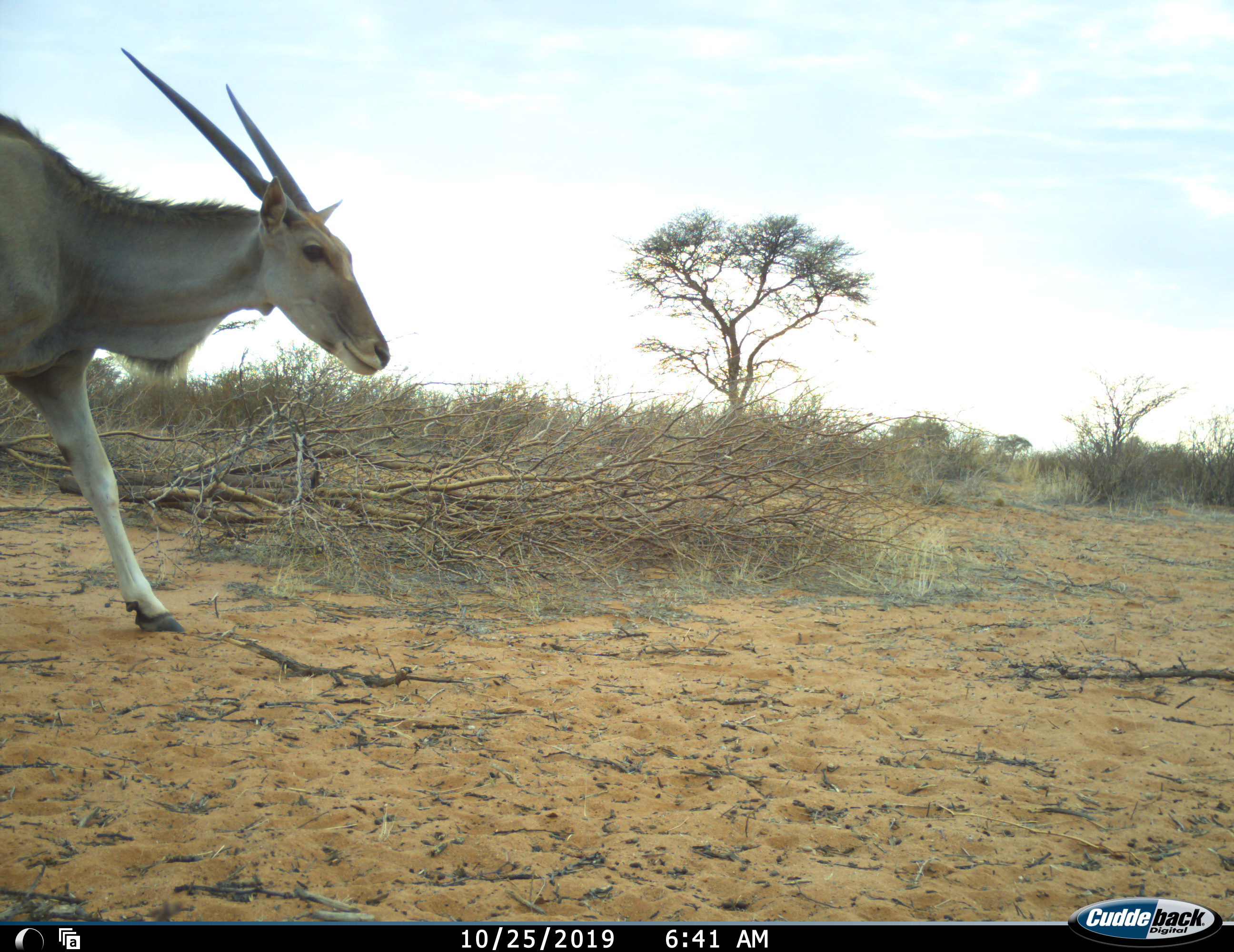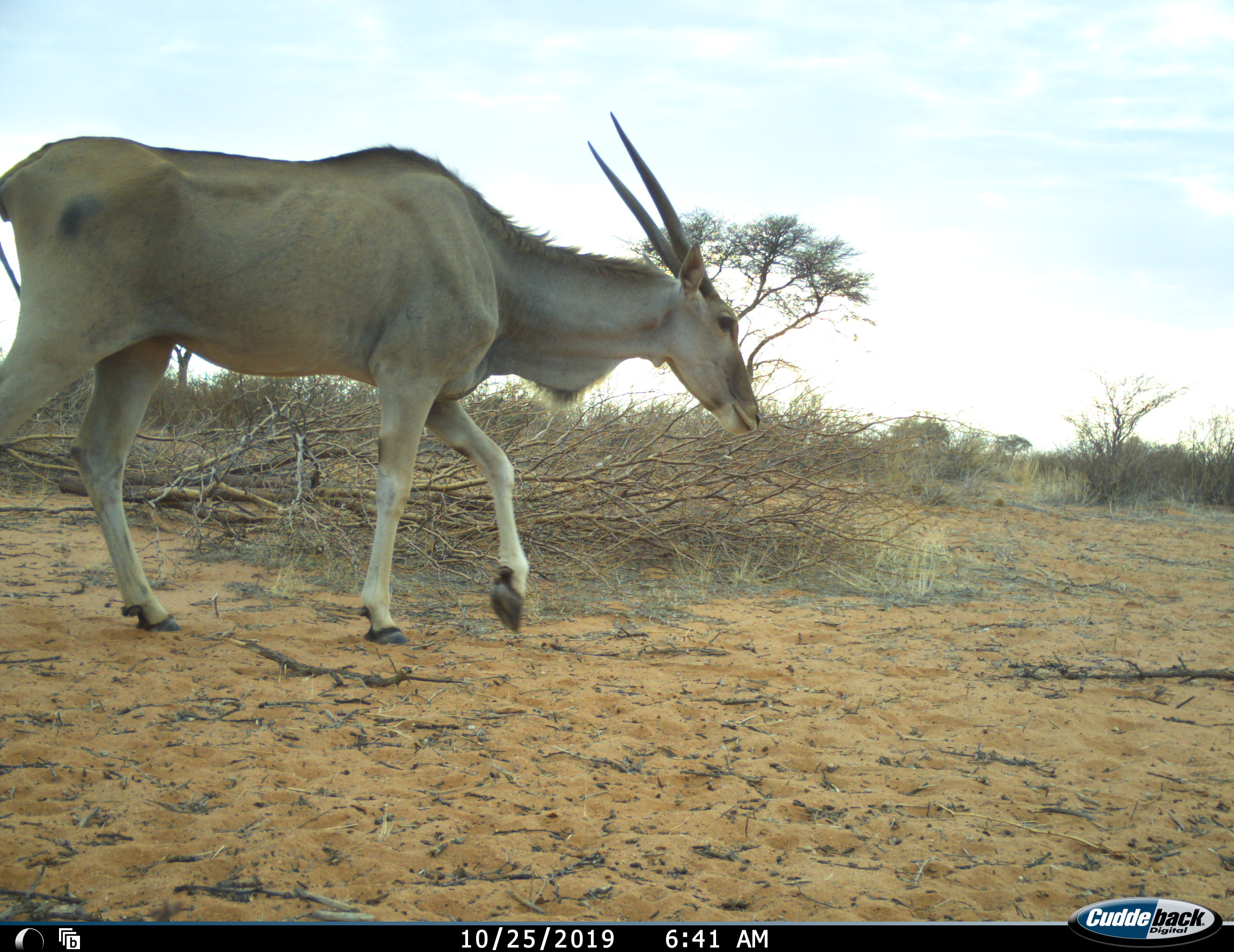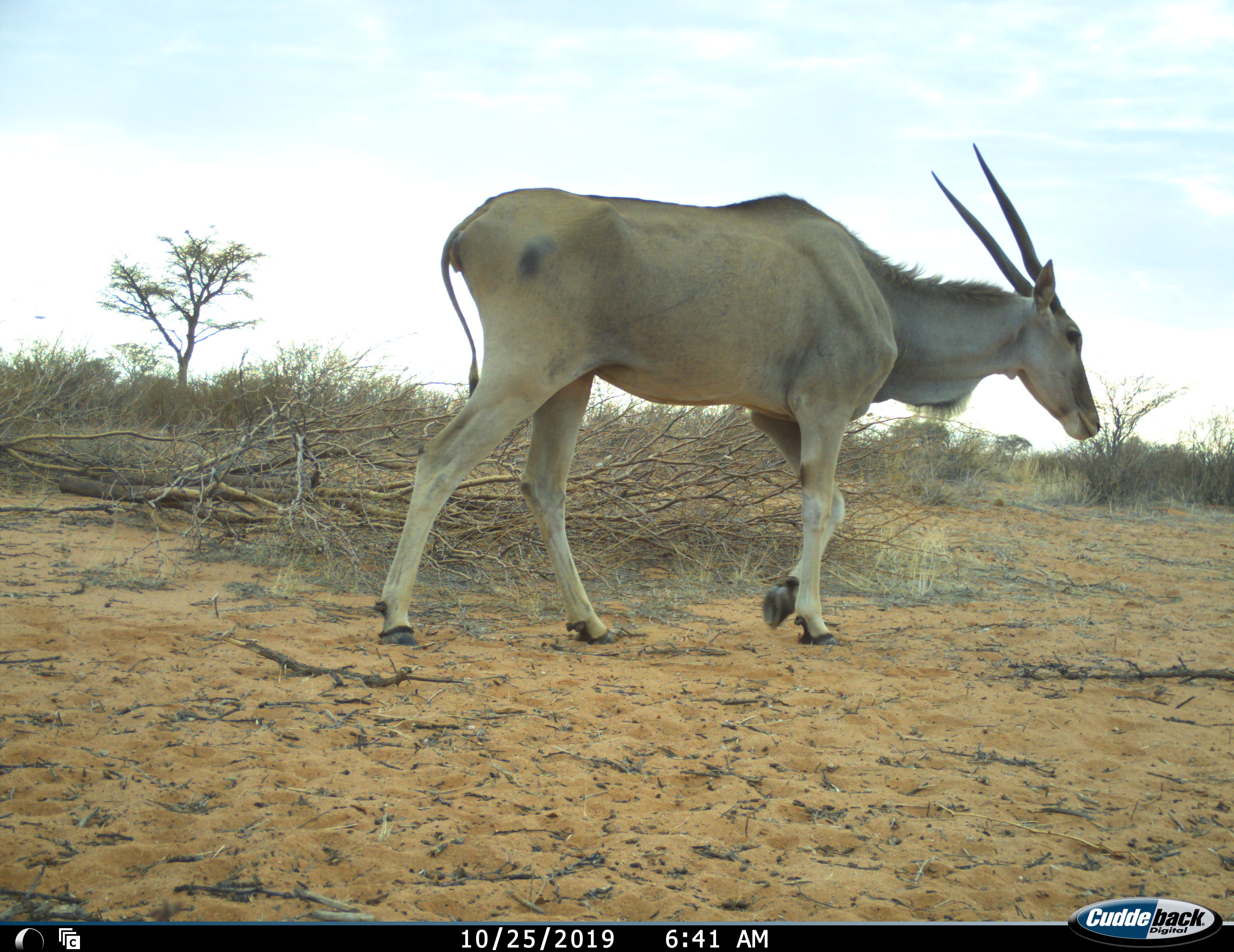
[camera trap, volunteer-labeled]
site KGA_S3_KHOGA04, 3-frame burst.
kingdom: Animalia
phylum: Chordata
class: Mammalia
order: Artiodactyla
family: Bovidae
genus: Tragelaphus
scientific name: Tragelaphus oryx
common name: eland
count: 1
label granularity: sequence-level